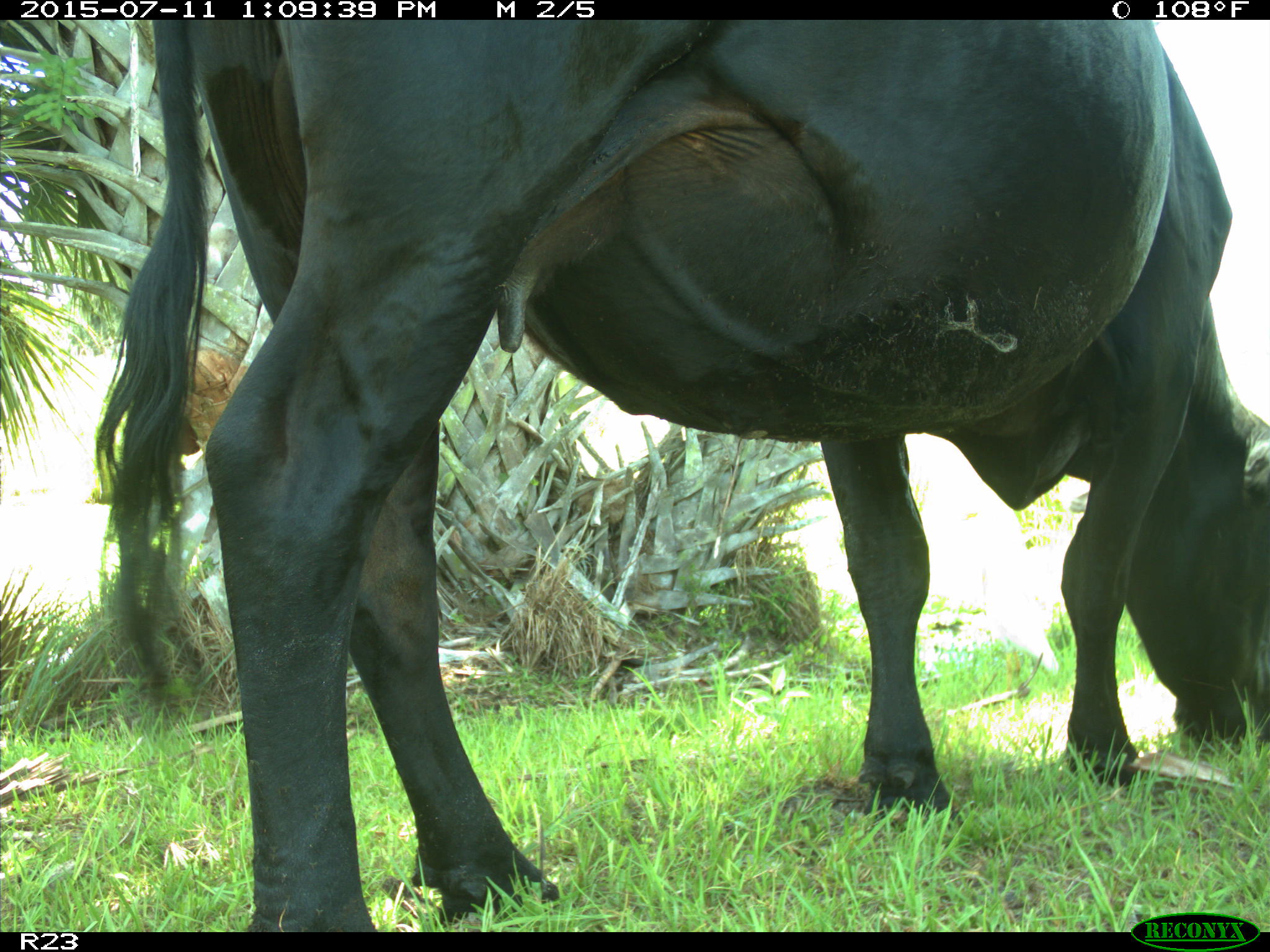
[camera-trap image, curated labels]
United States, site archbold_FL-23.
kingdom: Animalia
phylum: Chordata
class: Mammalia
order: Artiodactyla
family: Bovidae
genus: Bos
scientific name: Bos taurus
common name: domestic cow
Bos taurus (domestic cow).